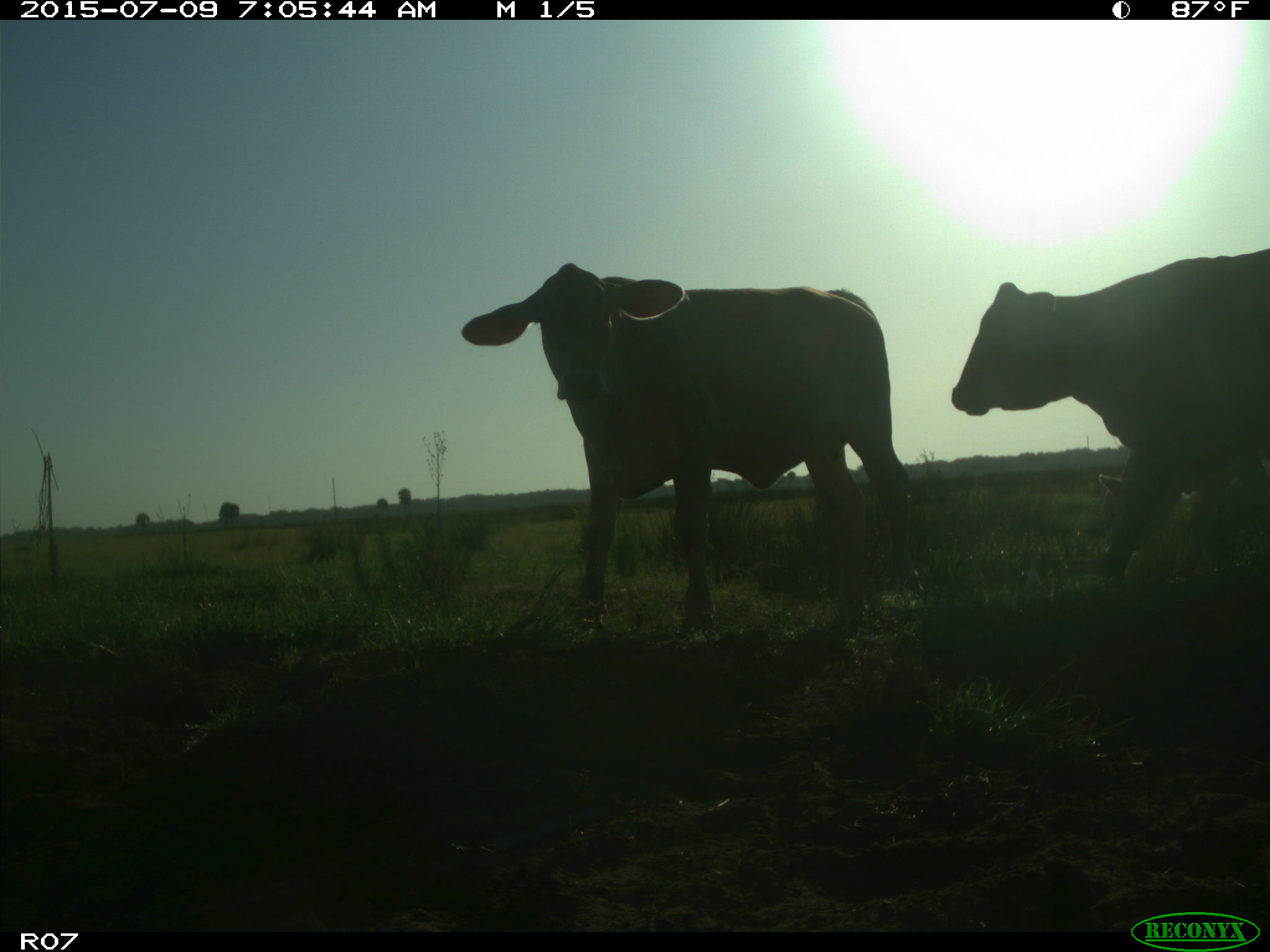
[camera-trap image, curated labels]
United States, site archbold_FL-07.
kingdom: Animalia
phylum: Chordata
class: Mammalia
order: Artiodactyla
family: Bovidae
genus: Bos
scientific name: Bos taurus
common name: domestic cow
Bos taurus (domestic cow).